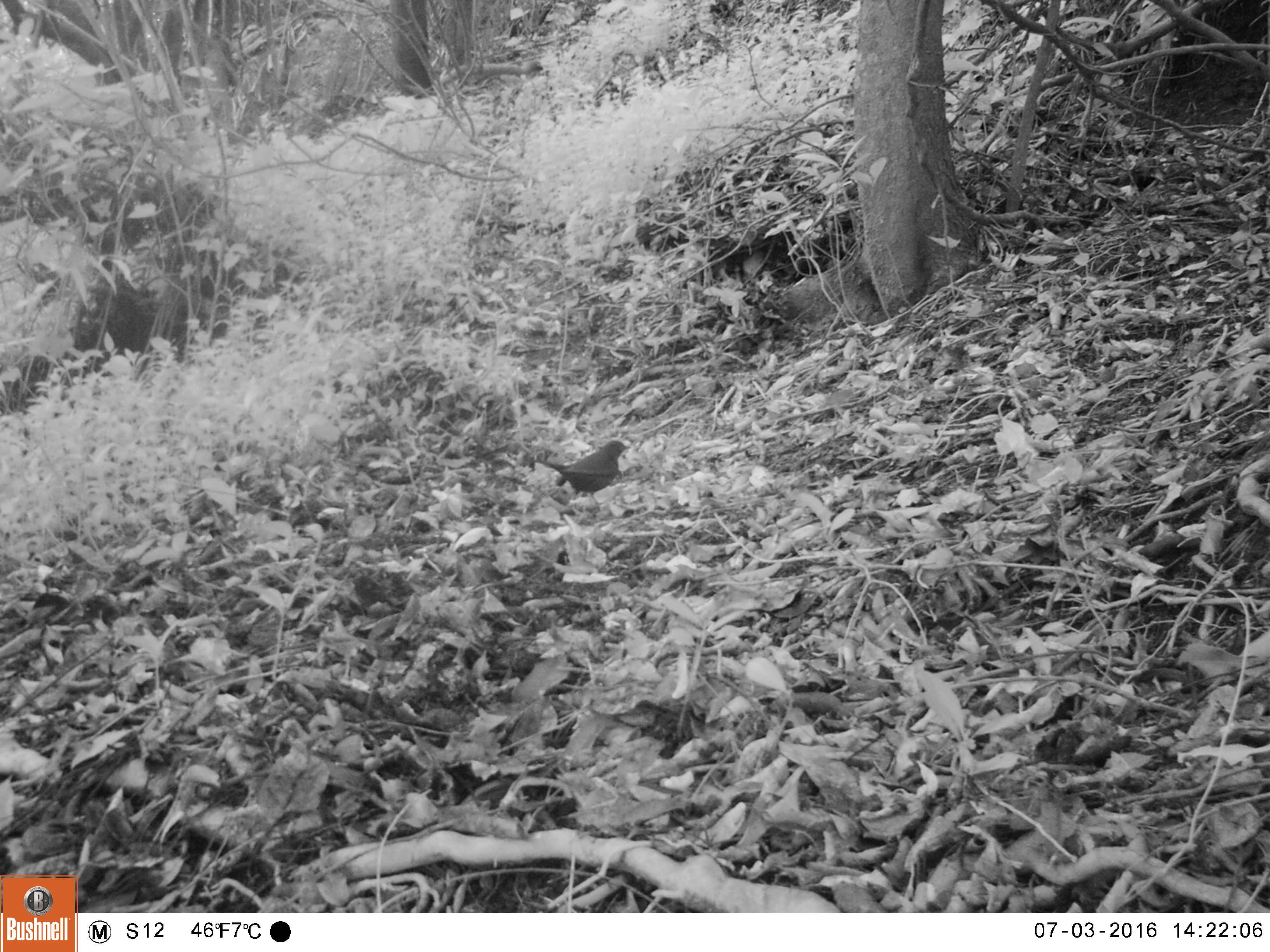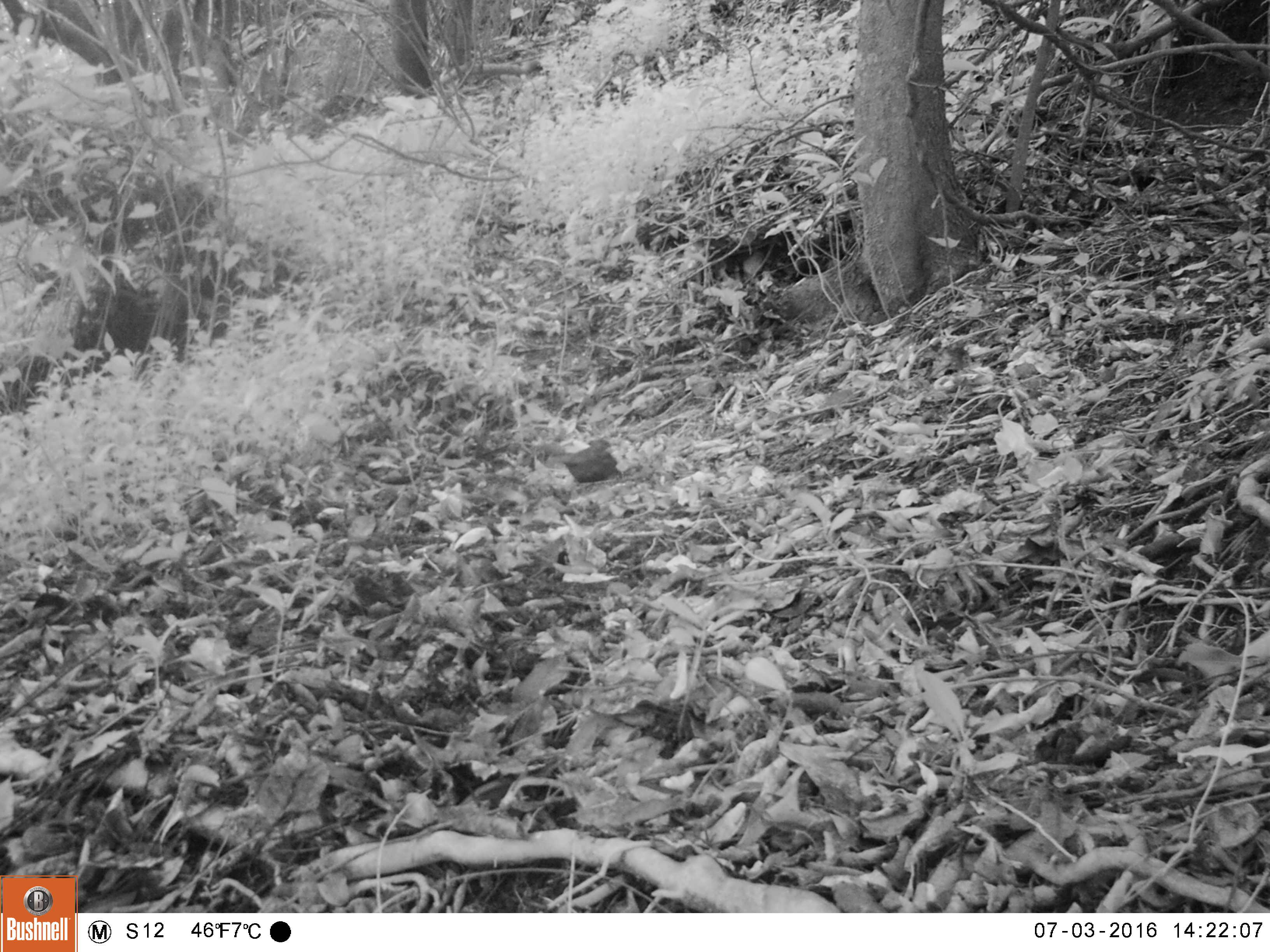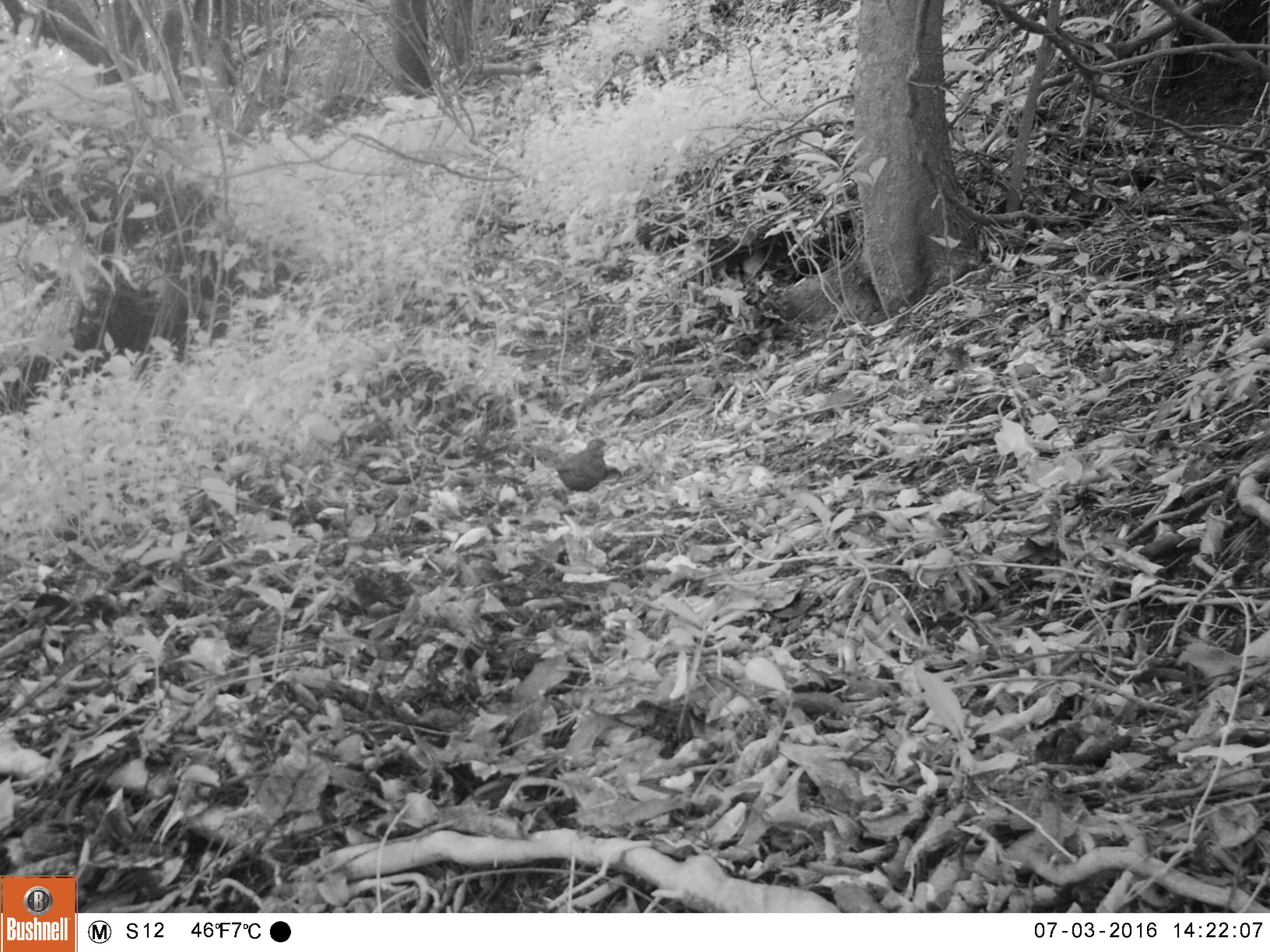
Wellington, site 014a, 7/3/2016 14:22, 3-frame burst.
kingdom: Animalia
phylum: Chordata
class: Aves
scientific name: Aves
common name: bird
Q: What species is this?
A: Bird (Aves).